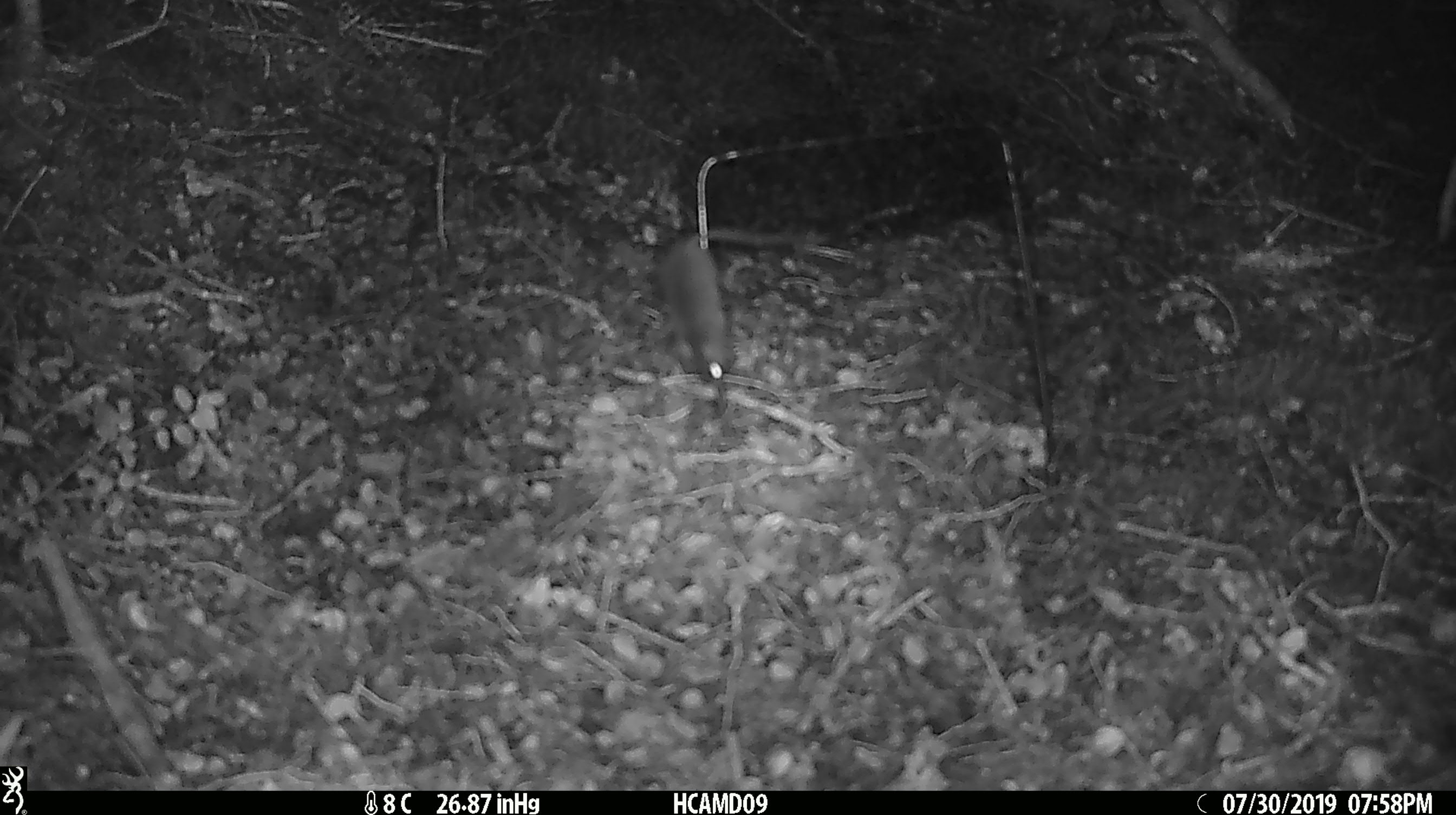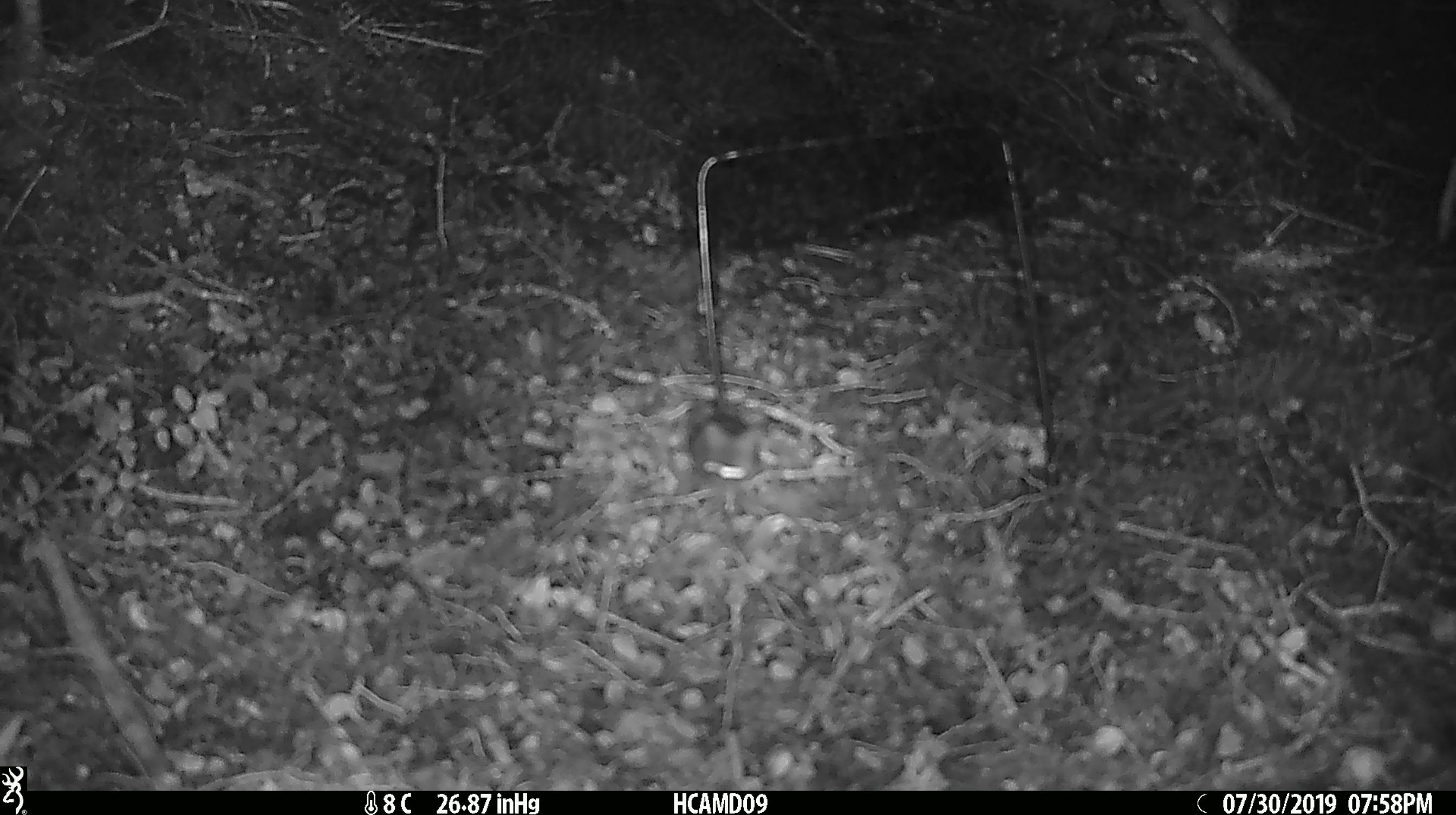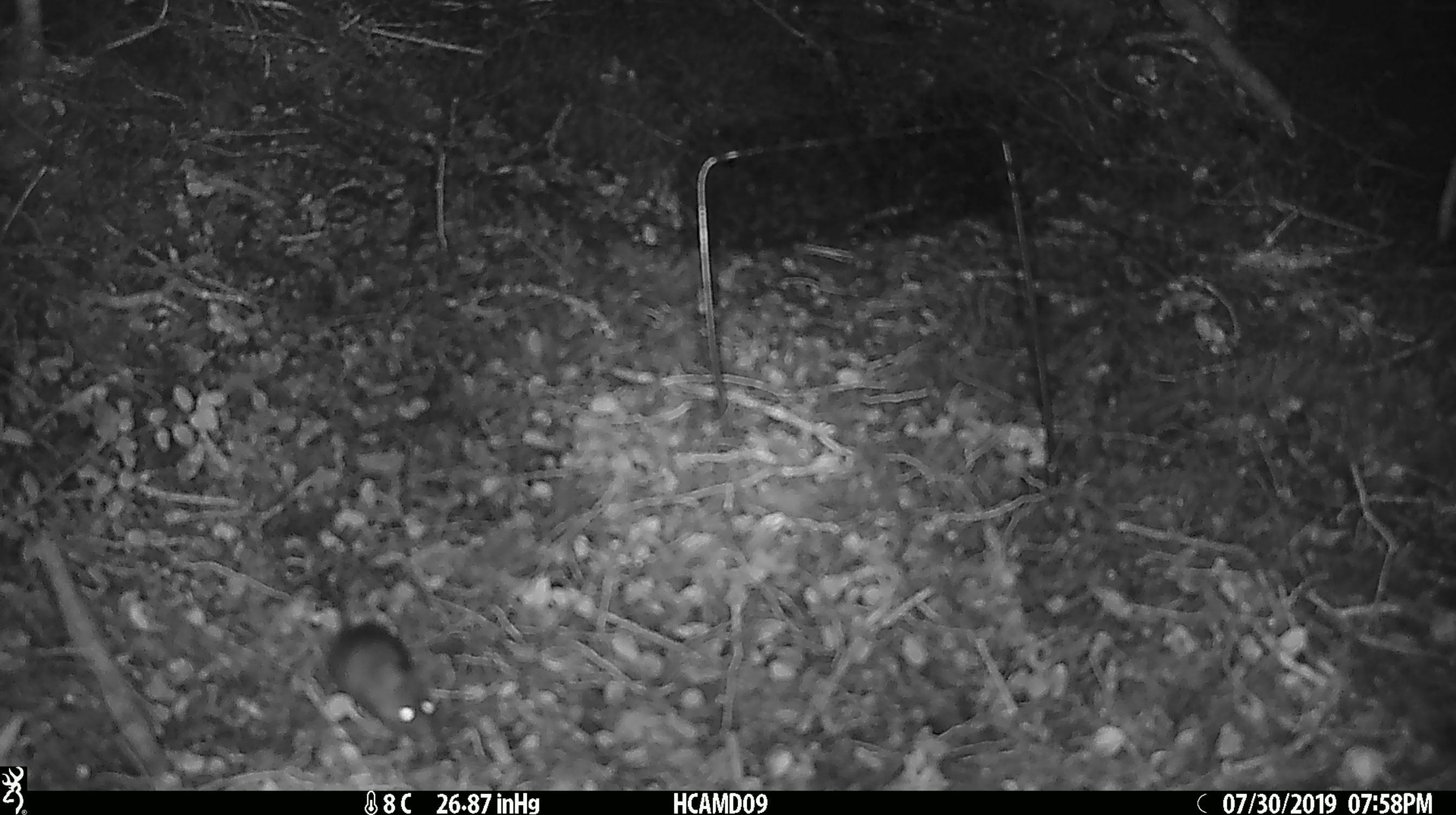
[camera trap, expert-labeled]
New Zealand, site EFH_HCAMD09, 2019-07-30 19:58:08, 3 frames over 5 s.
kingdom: Animalia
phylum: Chordata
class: Mammalia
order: Rodentia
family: Muridae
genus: Mus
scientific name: Mus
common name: mouse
Mouse (Mus).